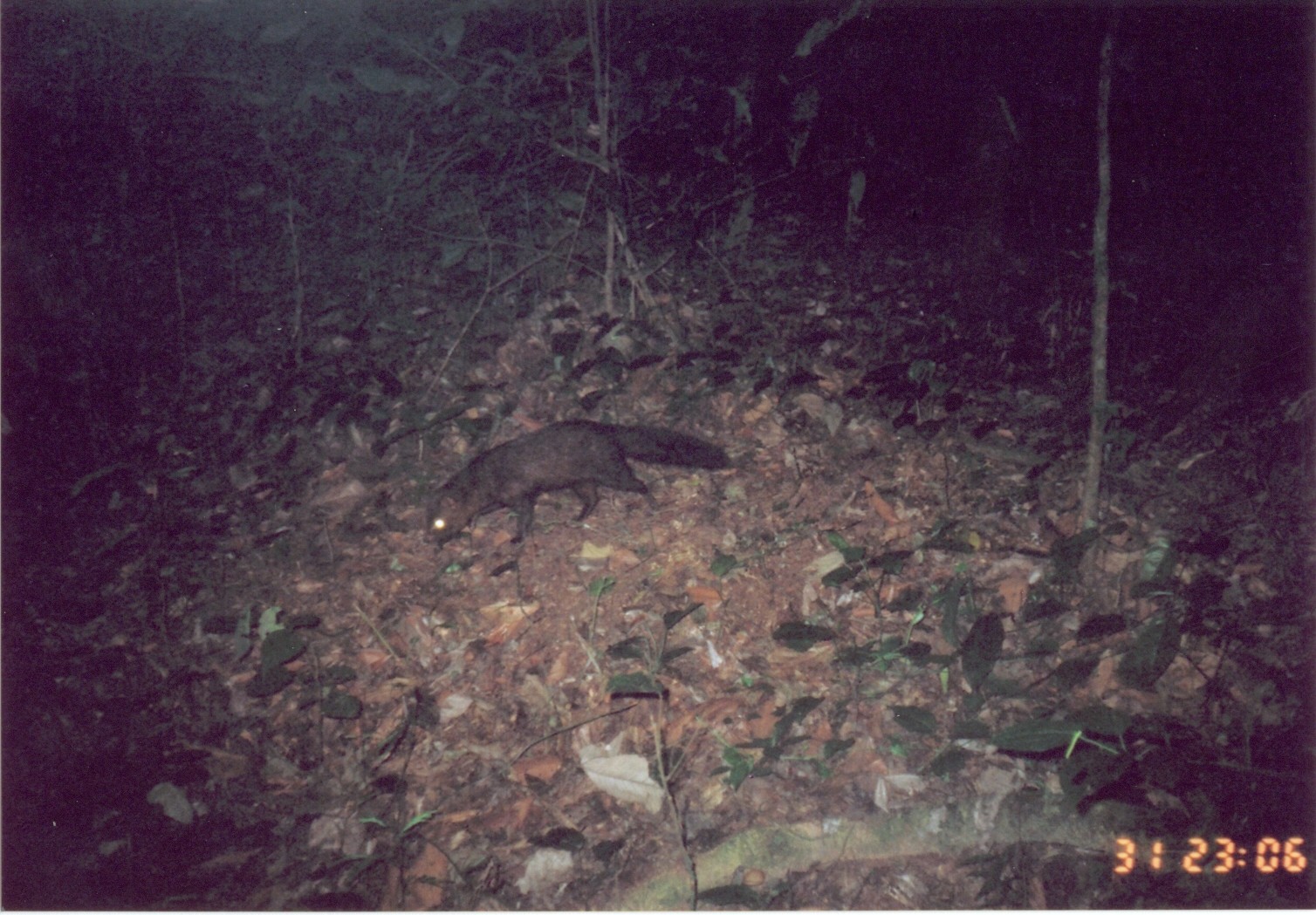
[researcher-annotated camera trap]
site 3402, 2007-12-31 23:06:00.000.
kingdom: Animalia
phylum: Chordata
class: Mammalia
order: Carnivora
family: Herpestidae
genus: Bdeogale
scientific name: Bdeogale crassicauda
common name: bushy-tailed mongoose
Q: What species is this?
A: Bdeogale crassicauda (bushy-tailed mongoose).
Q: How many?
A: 1.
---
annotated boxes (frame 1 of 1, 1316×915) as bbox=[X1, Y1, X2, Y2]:
bdeogale crassicauda: bbox=[423, 420, 736, 544]